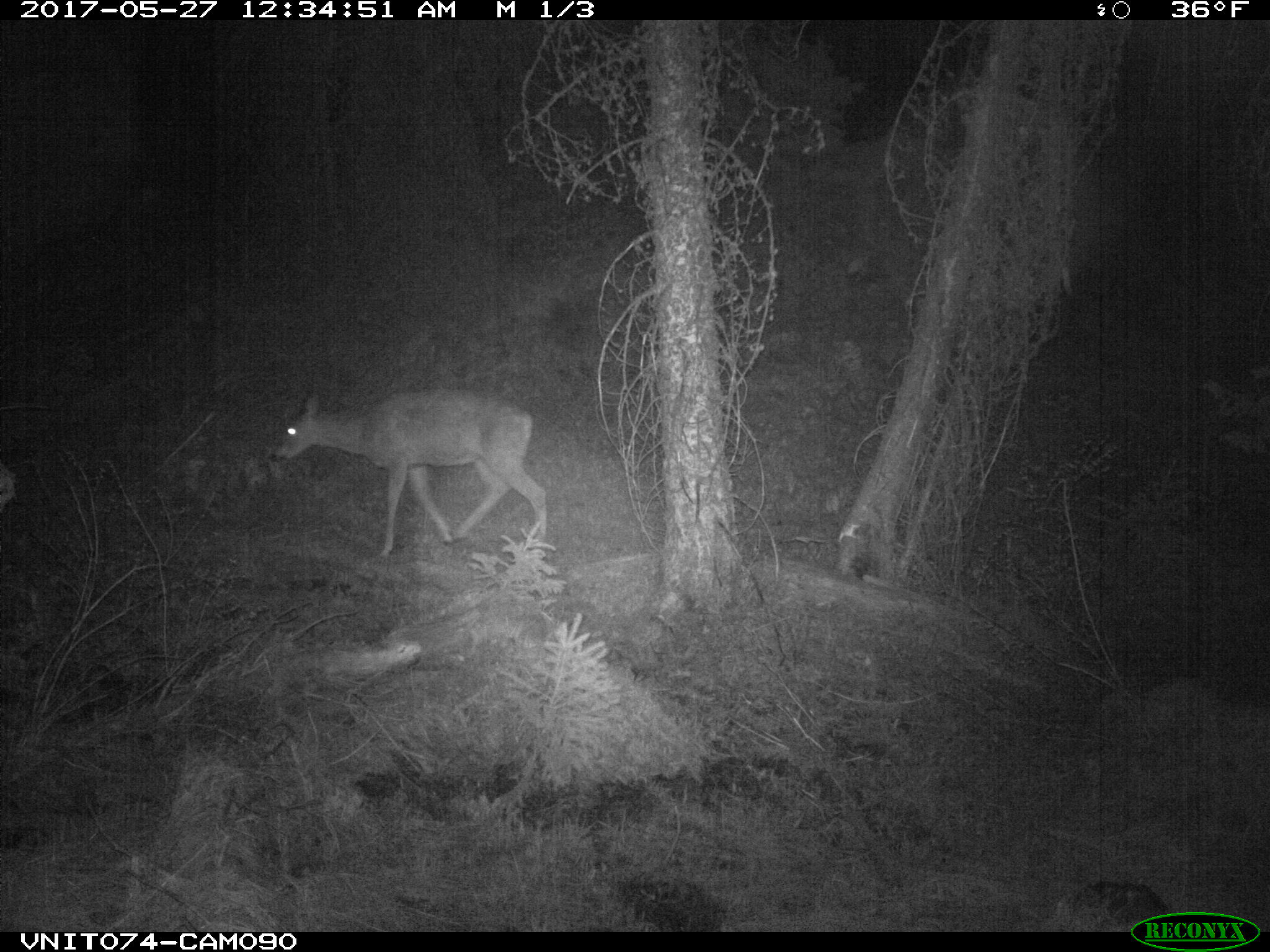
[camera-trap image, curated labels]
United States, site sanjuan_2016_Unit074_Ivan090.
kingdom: Animalia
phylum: Chordata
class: Mammalia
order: Artiodactyla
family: Cervidae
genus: Odocoileus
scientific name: Odocoileus hemionus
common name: mule deer